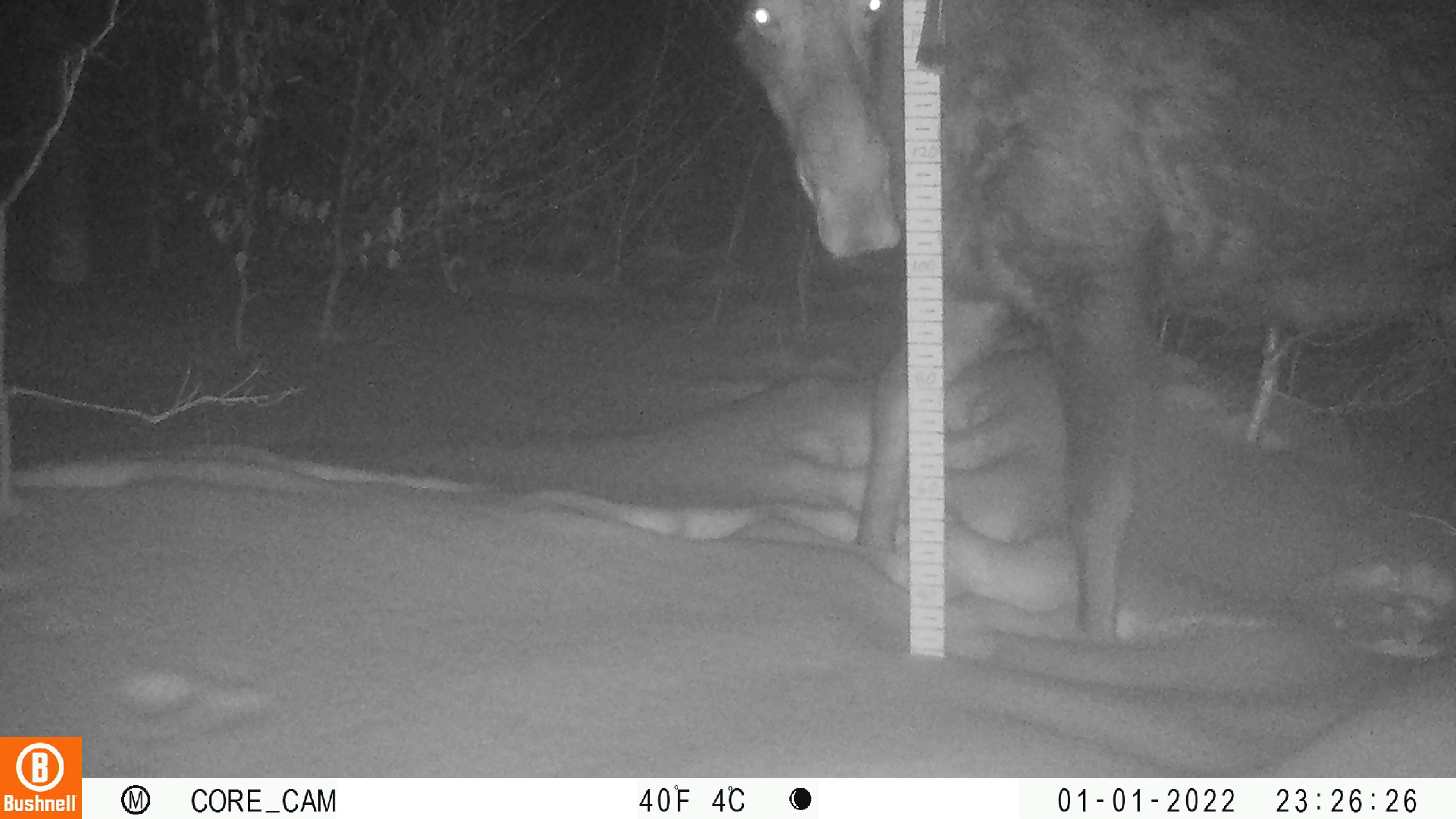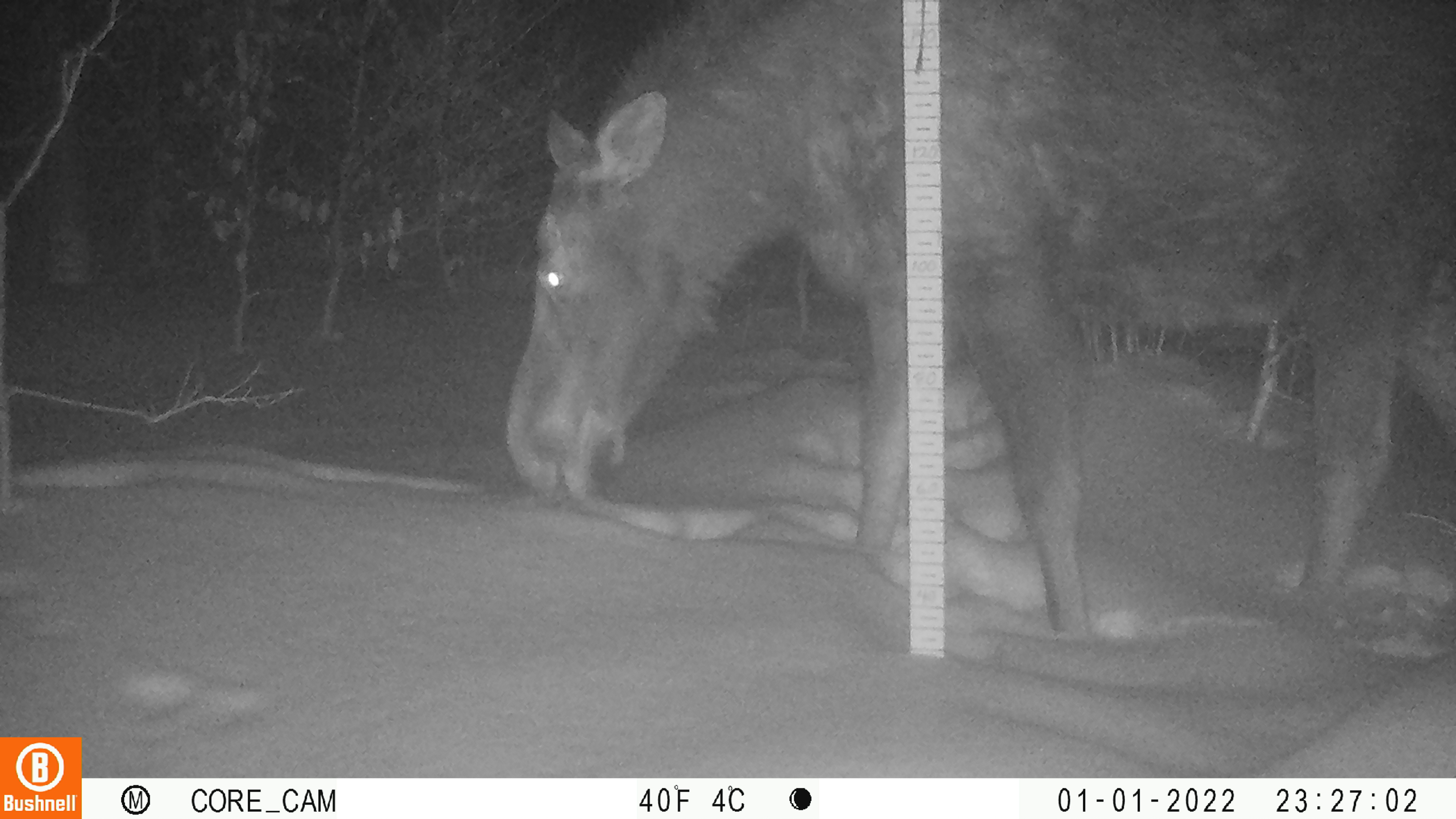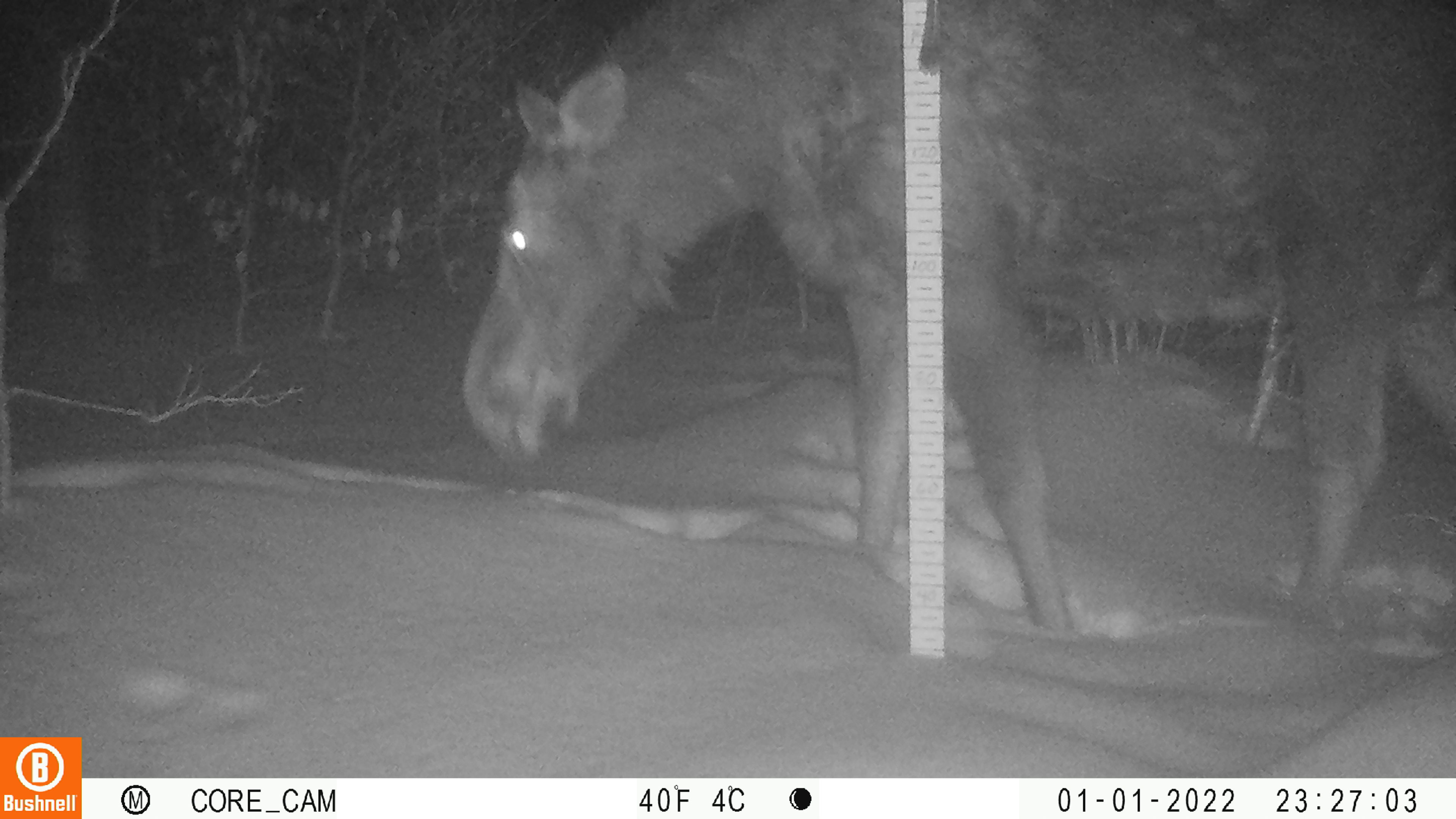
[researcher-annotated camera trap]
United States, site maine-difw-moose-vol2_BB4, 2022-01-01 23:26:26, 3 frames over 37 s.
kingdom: Animalia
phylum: Chordata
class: Mammalia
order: Artiodactyla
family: Cervidae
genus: Alces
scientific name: Alces alces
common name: moose